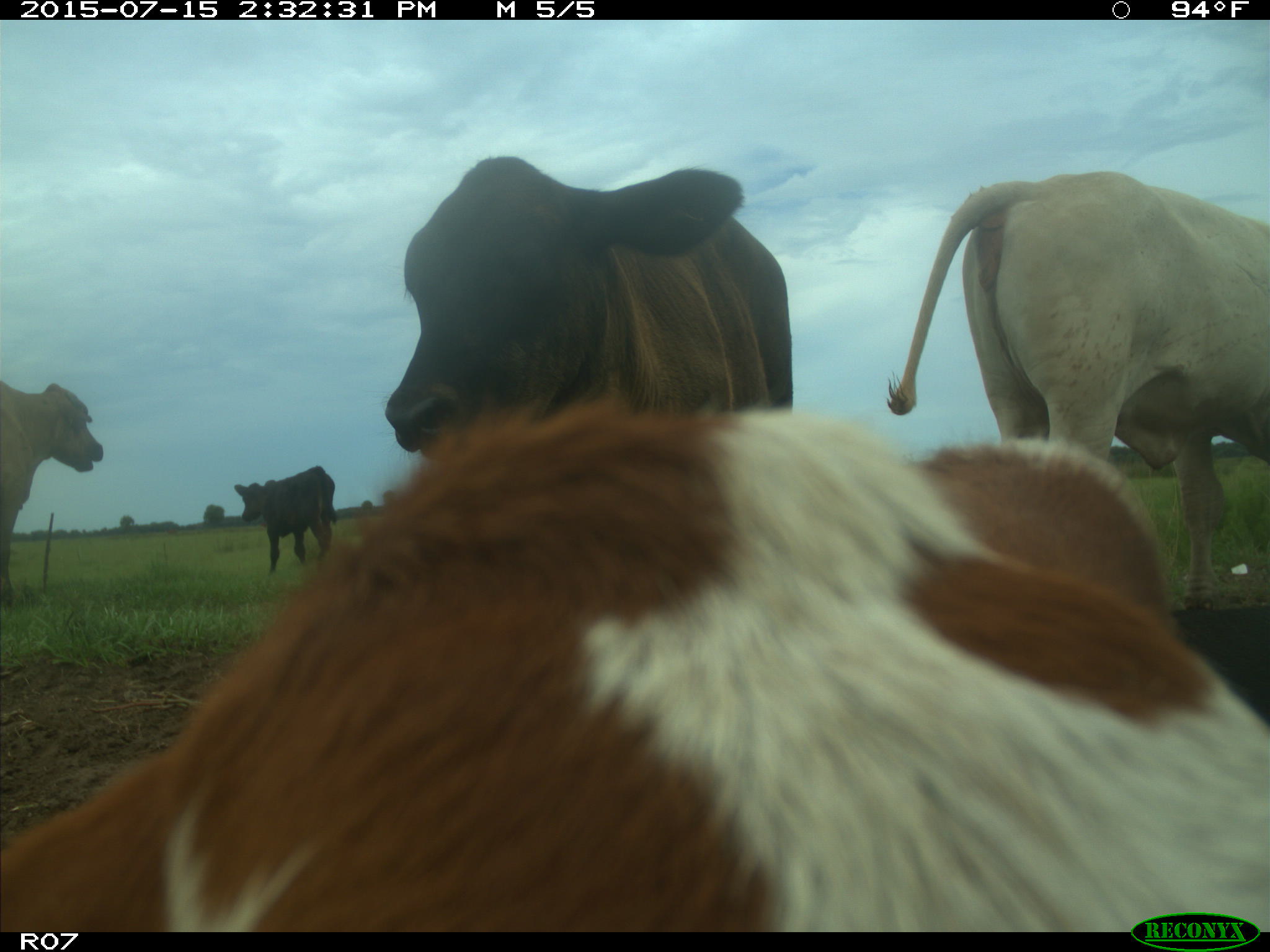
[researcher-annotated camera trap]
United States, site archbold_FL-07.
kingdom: Animalia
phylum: Chordata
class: Mammalia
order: Artiodactyla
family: Bovidae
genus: Bos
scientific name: Bos taurus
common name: domestic cow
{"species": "Bos taurus (domestic cow)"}